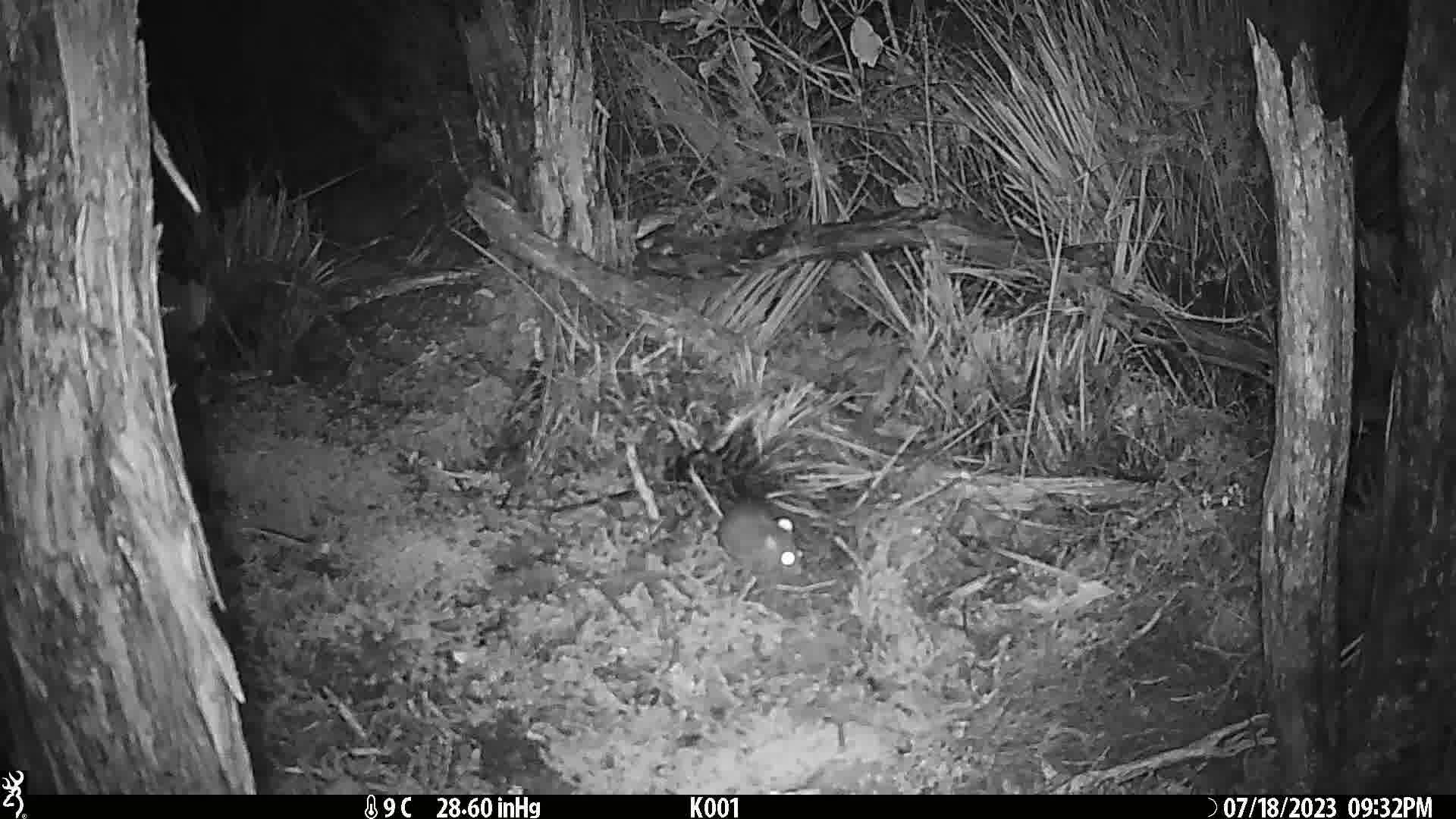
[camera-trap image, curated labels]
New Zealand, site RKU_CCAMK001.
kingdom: Animalia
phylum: Chordata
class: Mammalia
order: Rodentia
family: Muridae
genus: Rattus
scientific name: Rattus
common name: rat